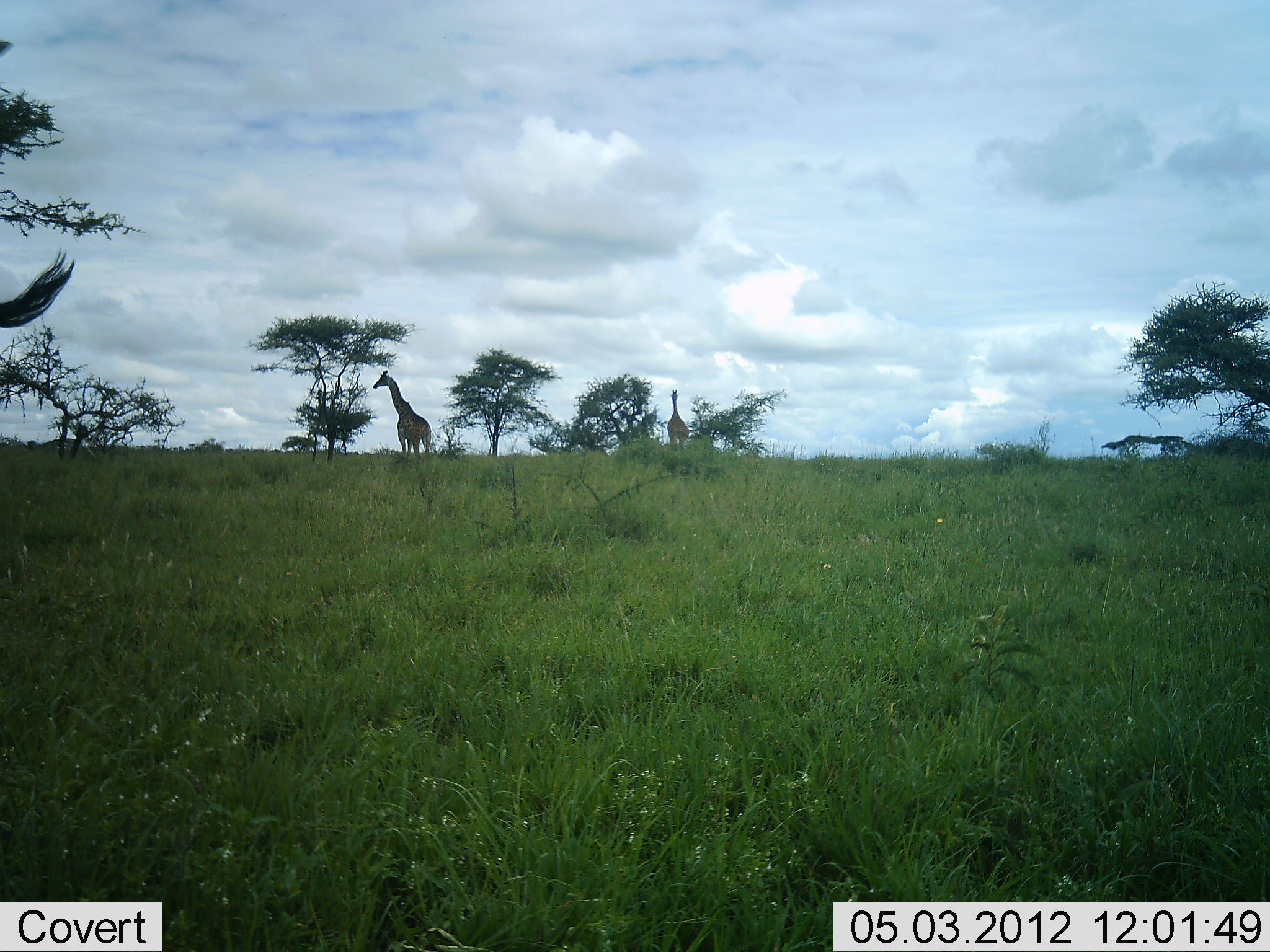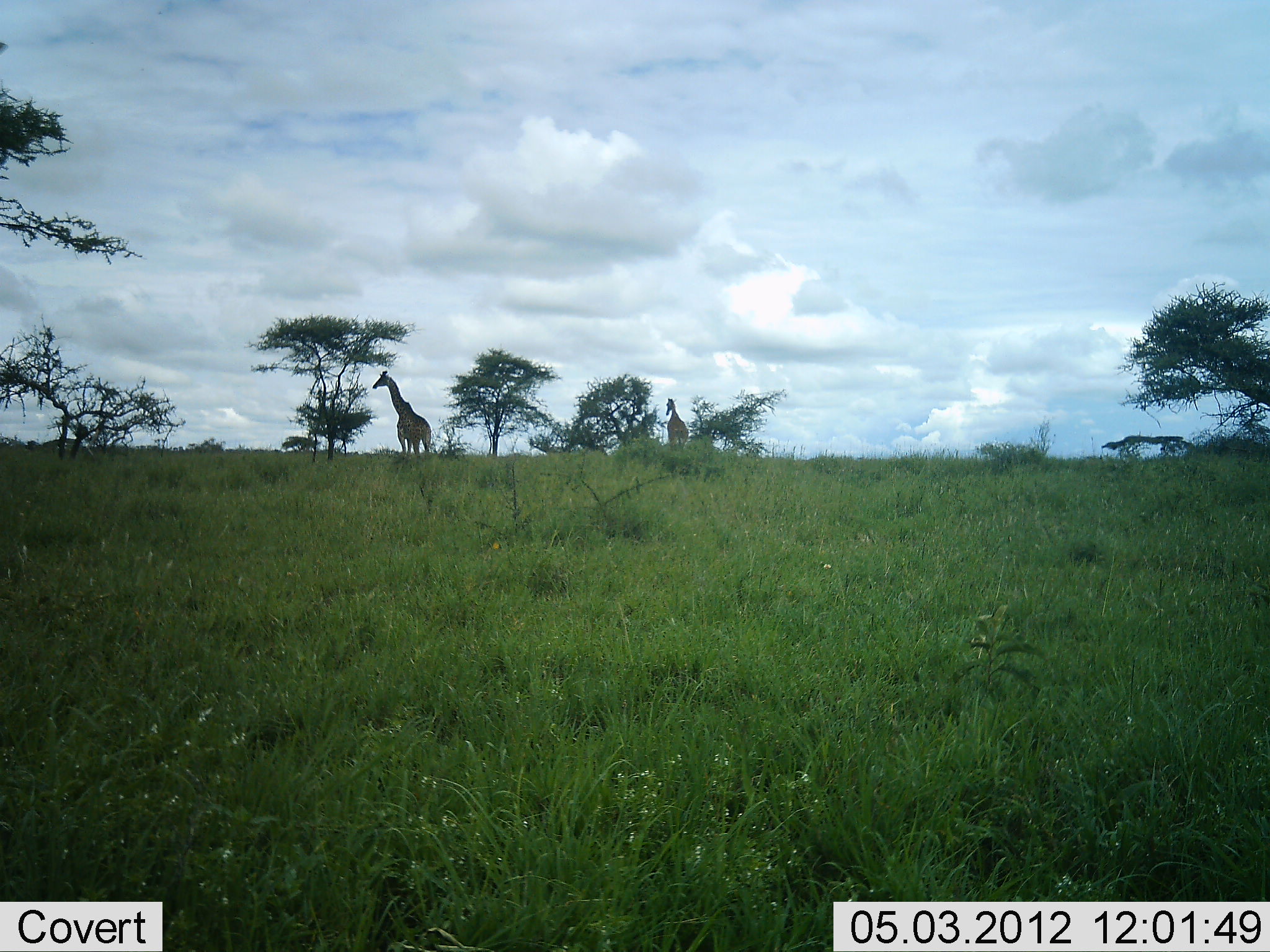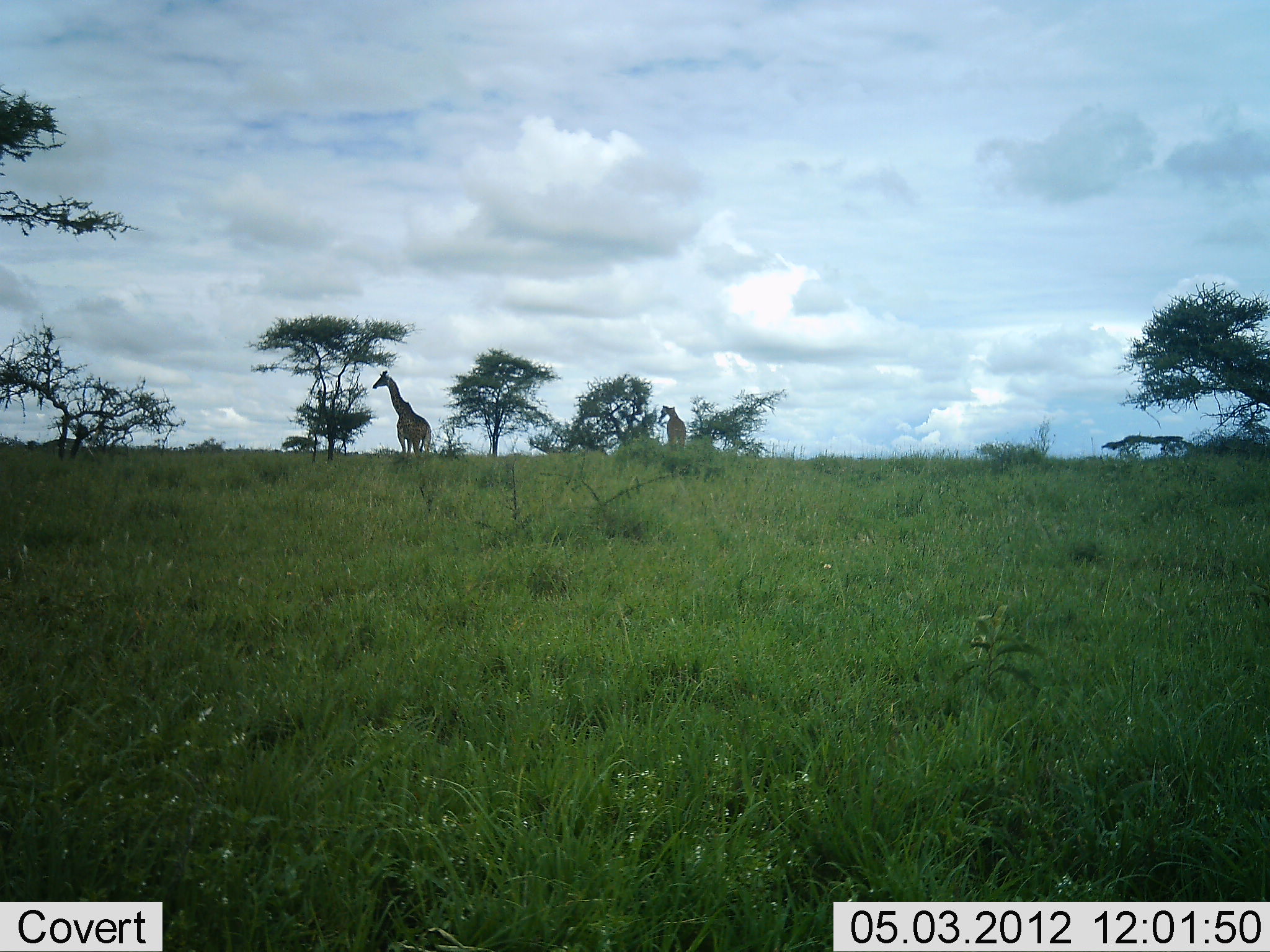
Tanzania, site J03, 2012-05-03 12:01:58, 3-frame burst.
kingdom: Animalia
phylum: Chordata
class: Mammalia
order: Artiodactyla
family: Giraffidae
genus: Giraffa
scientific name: Giraffa camelopardalis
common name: giraffe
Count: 2.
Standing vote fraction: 80%.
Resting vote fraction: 0%.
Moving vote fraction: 10%.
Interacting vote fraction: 0%.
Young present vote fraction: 0%.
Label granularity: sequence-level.